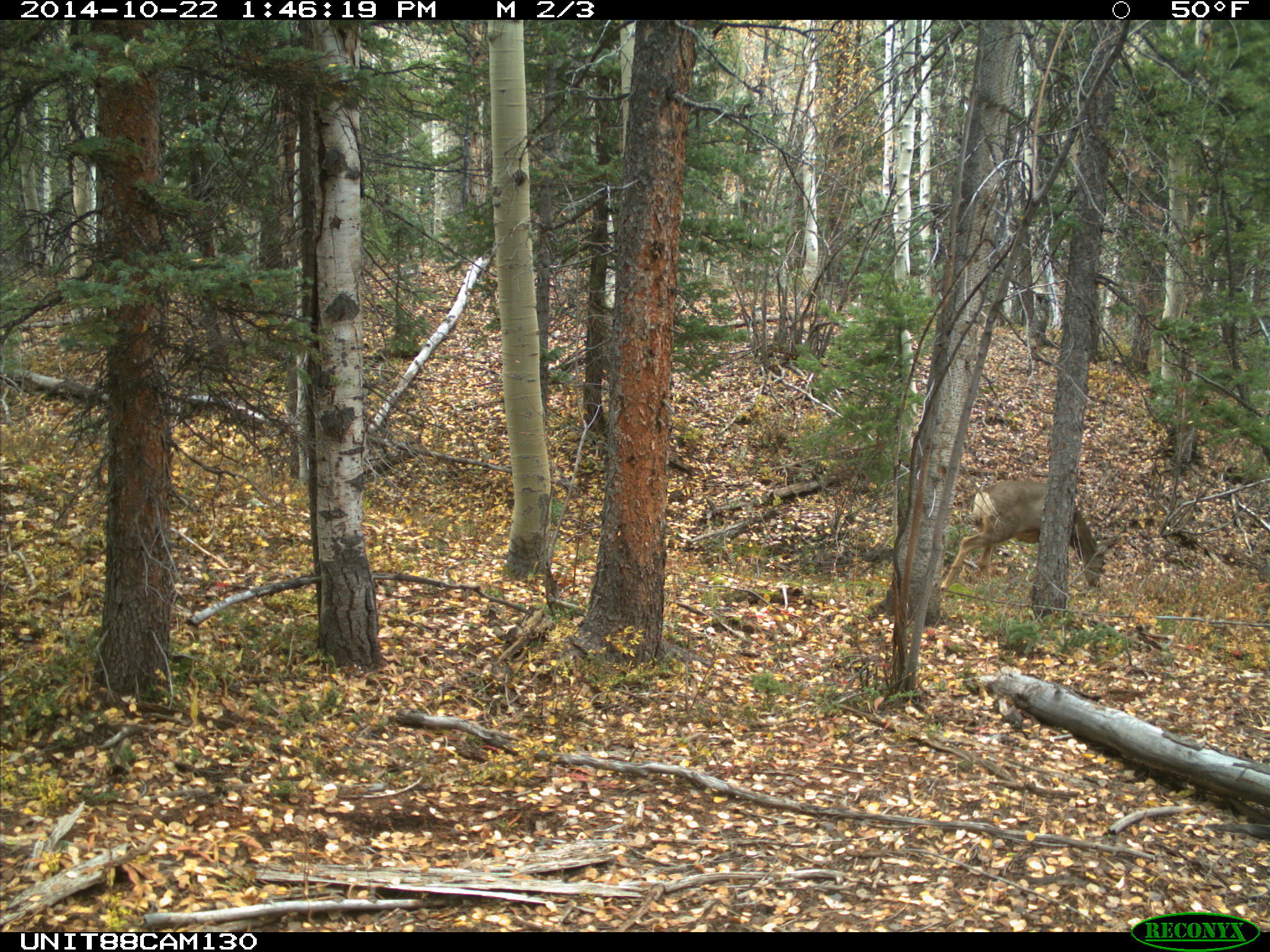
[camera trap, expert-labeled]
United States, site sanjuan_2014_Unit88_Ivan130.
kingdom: Animalia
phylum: Chordata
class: Mammalia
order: Artiodactyla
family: Cervidae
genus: Odocoileus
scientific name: Odocoileus hemionus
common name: mule deer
Odocoileus hemionus (mule deer).